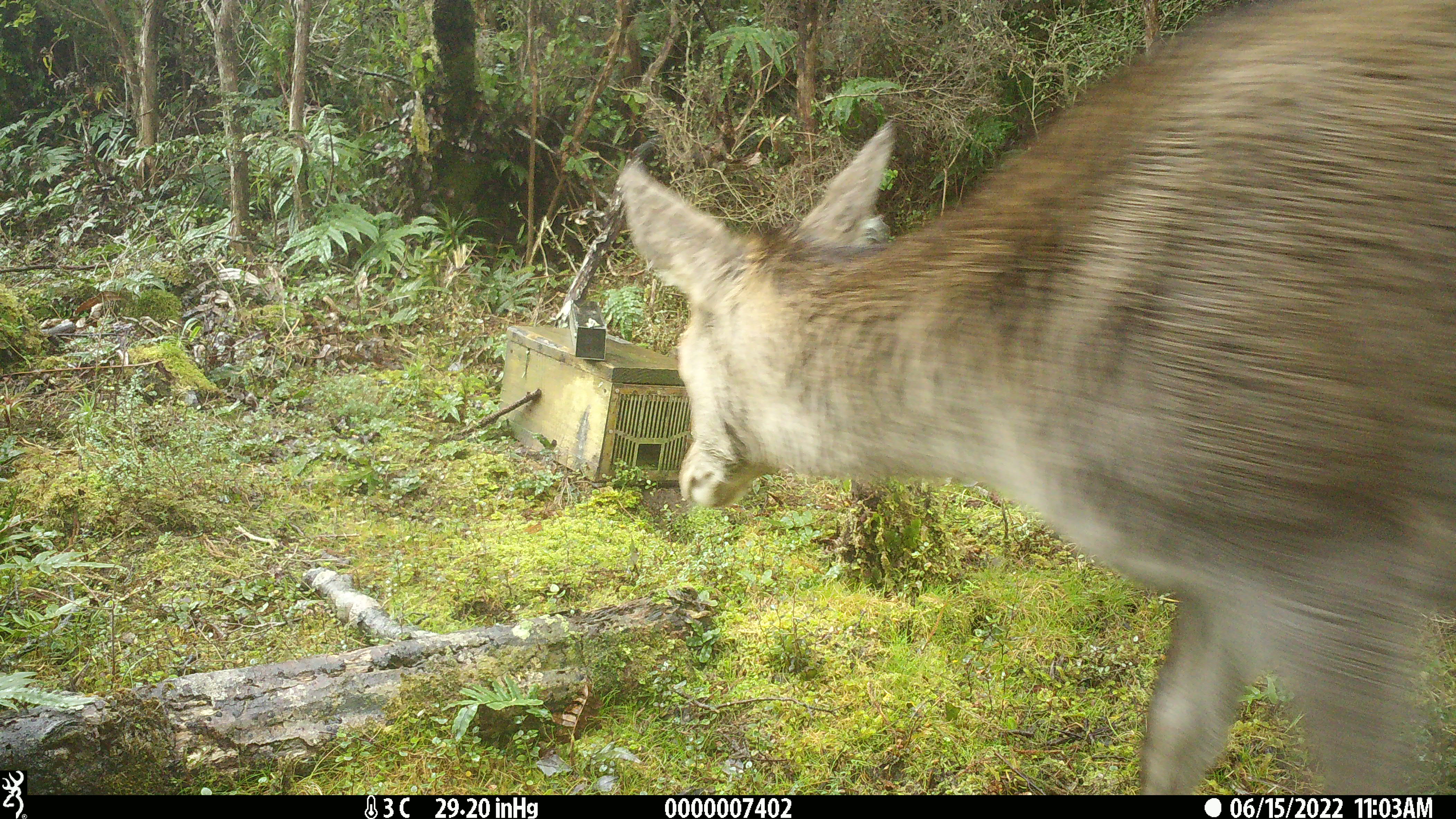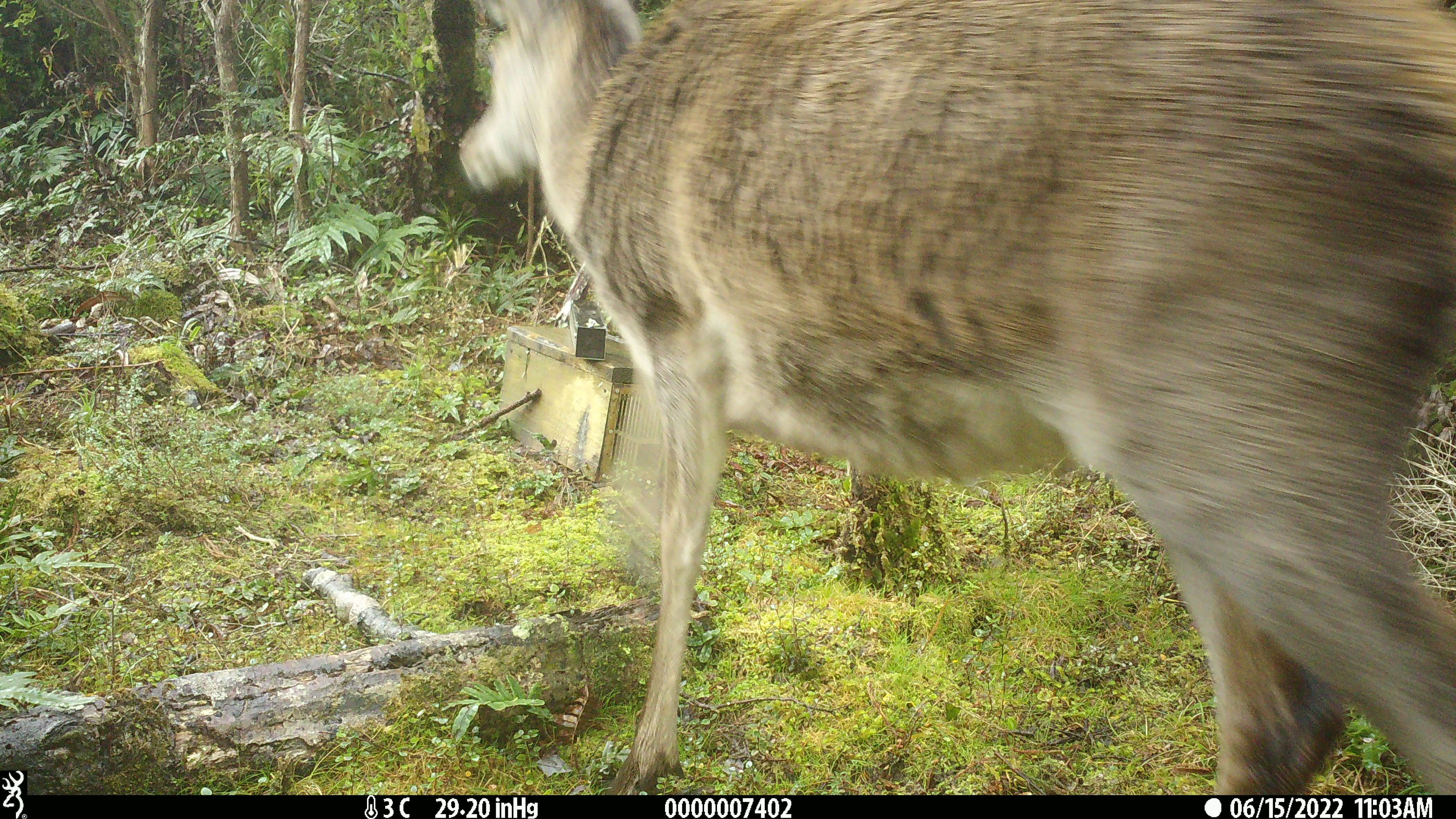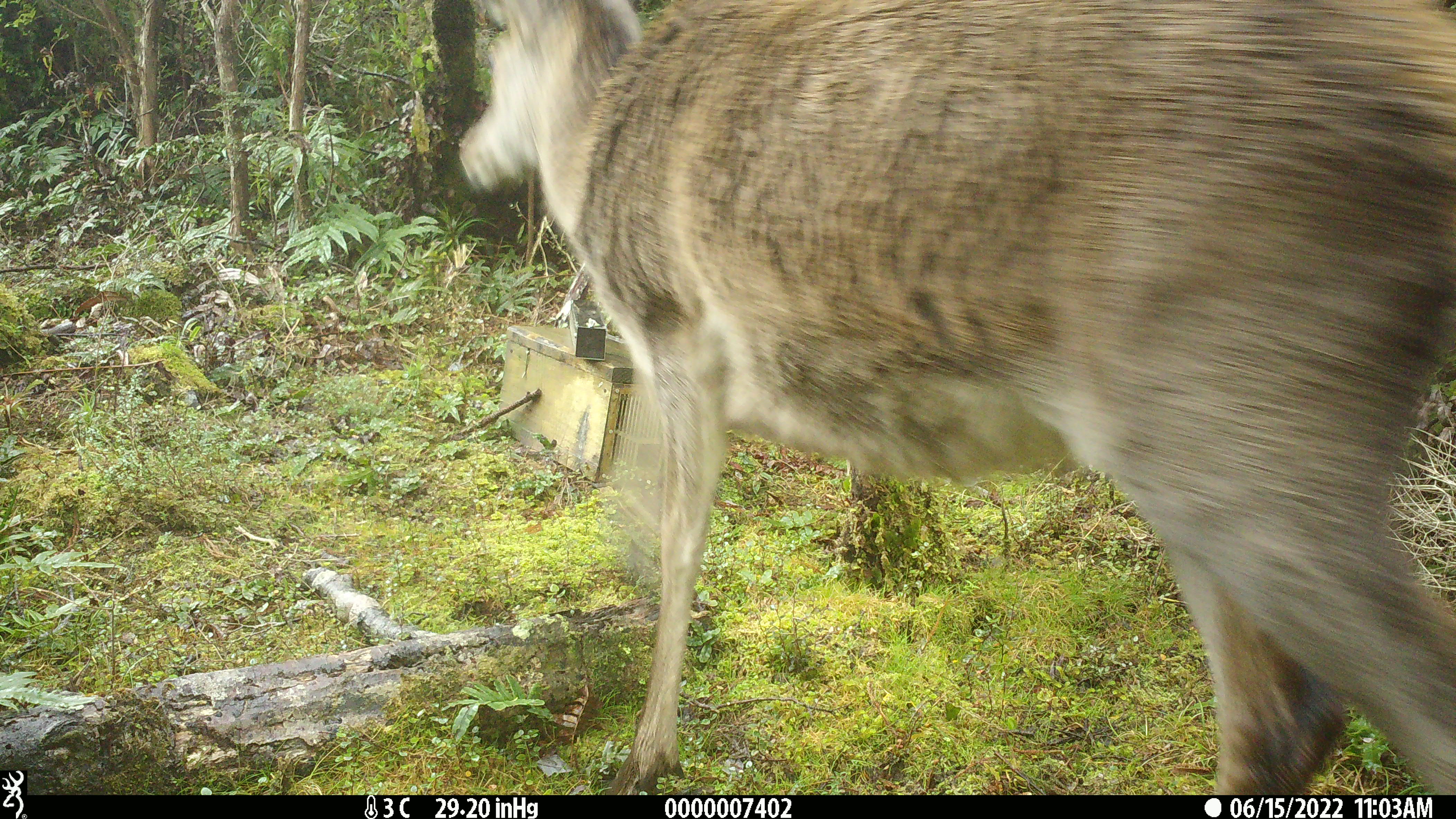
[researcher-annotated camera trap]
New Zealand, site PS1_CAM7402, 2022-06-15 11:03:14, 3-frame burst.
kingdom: Animalia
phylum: Chordata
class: Mammalia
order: Artiodactyla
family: Cervidae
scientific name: Cervidae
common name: deer